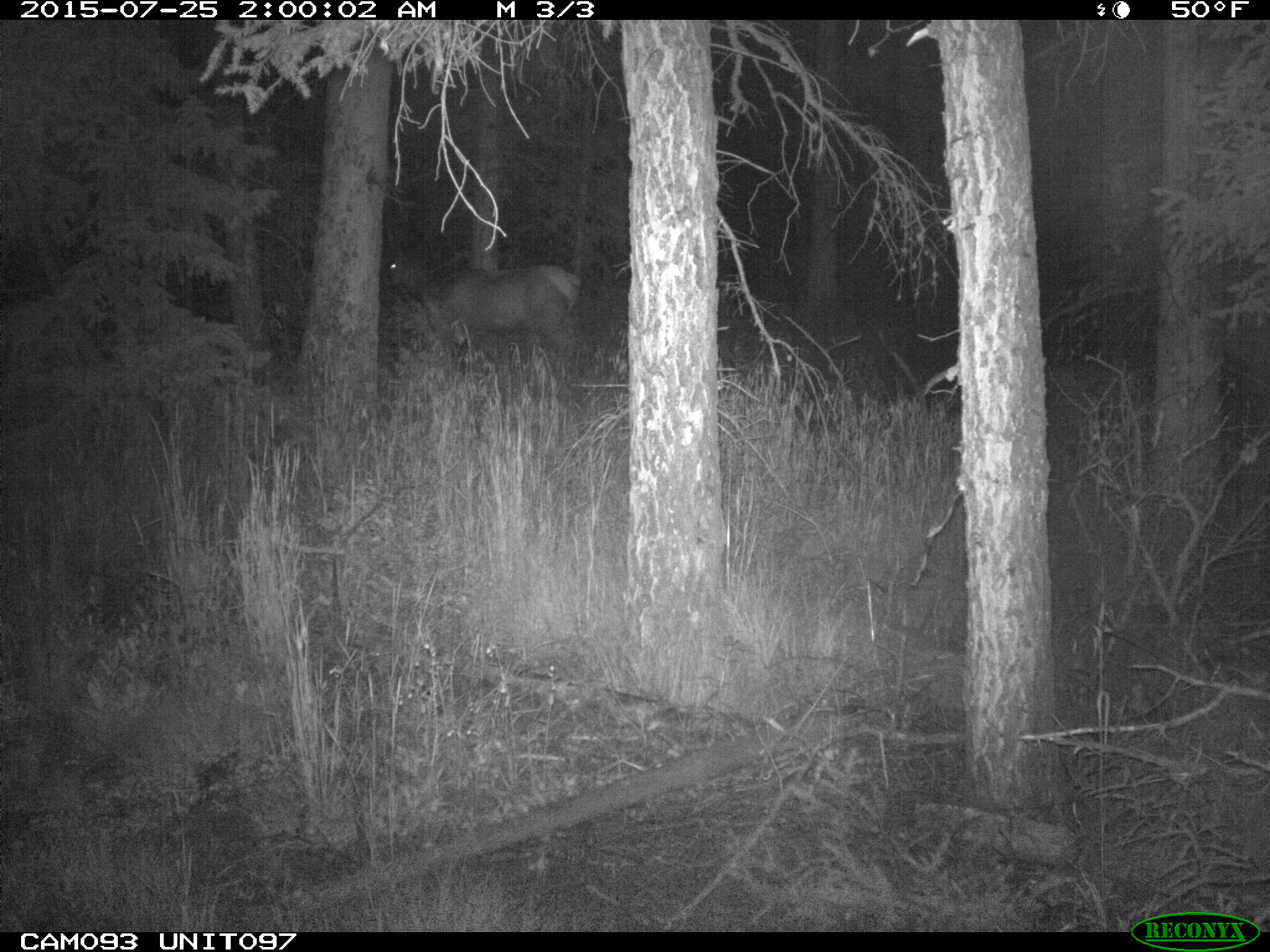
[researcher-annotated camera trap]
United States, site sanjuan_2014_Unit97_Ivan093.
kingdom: Animalia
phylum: Chordata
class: Mammalia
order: Artiodactyla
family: Cervidae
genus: Cervus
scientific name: Cervus elaphus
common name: red deer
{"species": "Cervus elaphus (red deer)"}